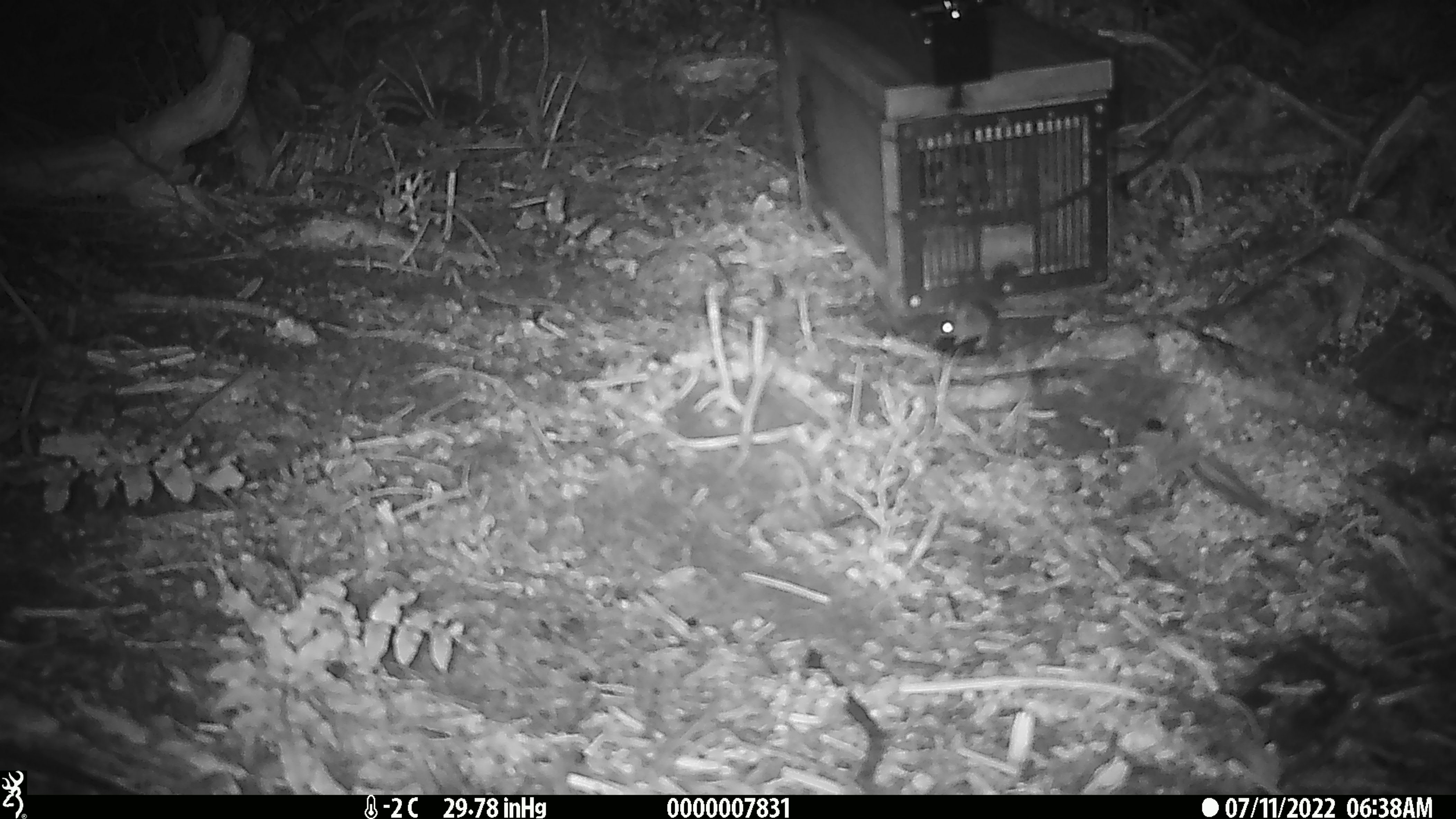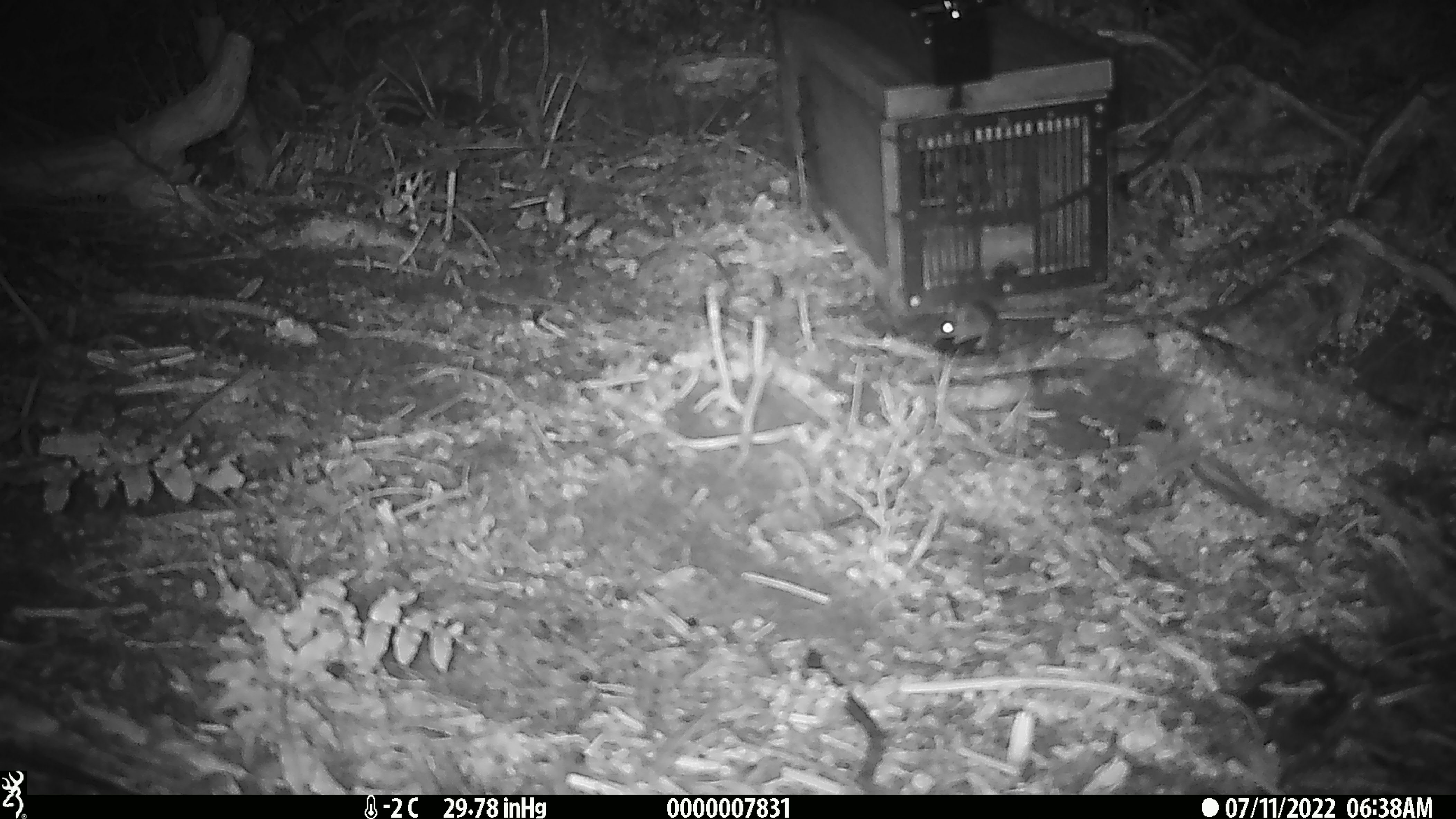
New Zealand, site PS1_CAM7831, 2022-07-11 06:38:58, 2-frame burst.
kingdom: Animalia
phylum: Chordata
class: Mammalia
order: Rodentia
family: Muridae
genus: Mus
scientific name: Mus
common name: mouse